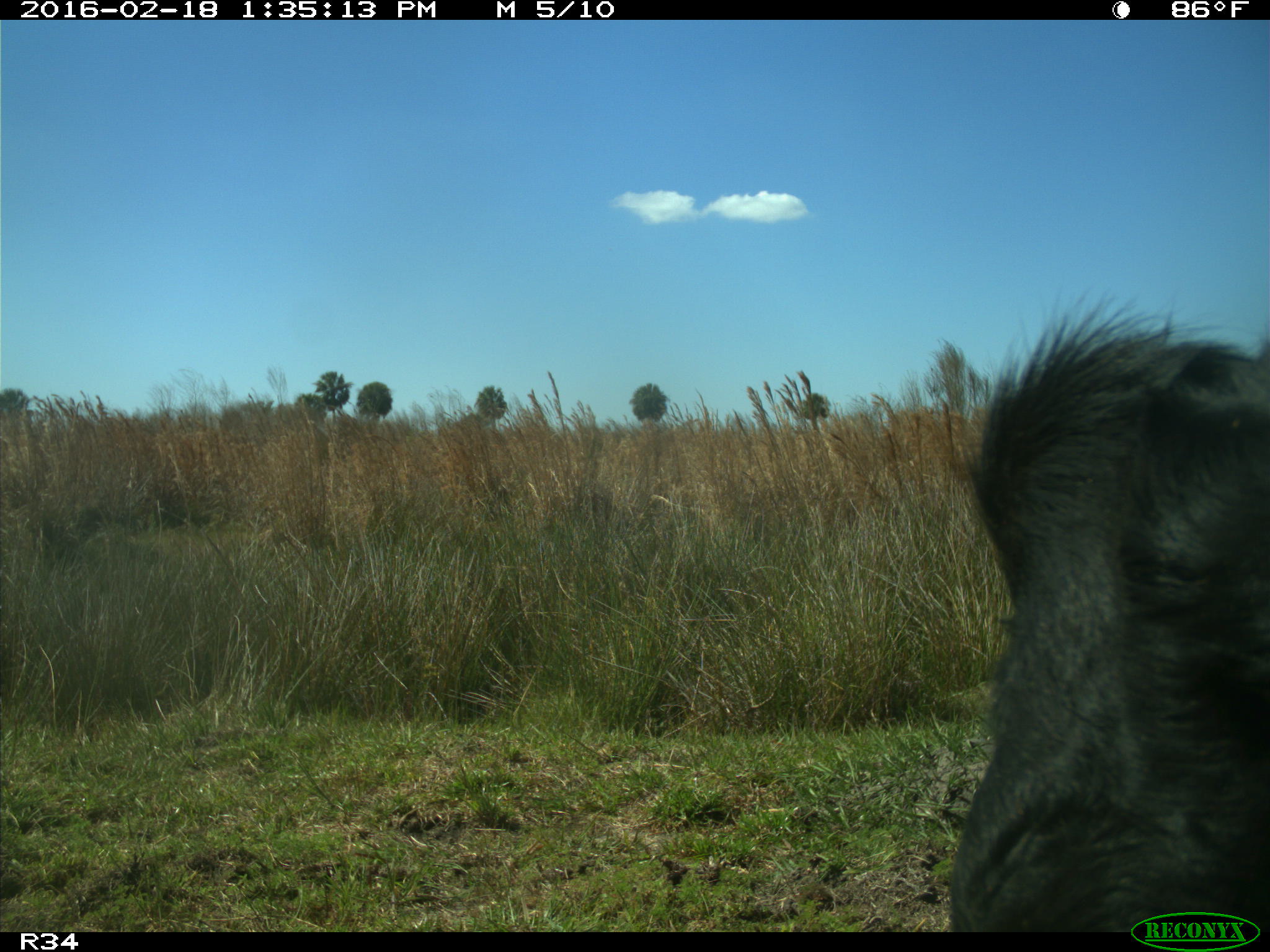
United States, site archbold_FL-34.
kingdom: Animalia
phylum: Chordata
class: Mammalia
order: Artiodactyla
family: Bovidae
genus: Bos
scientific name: Bos taurus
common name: domestic cow